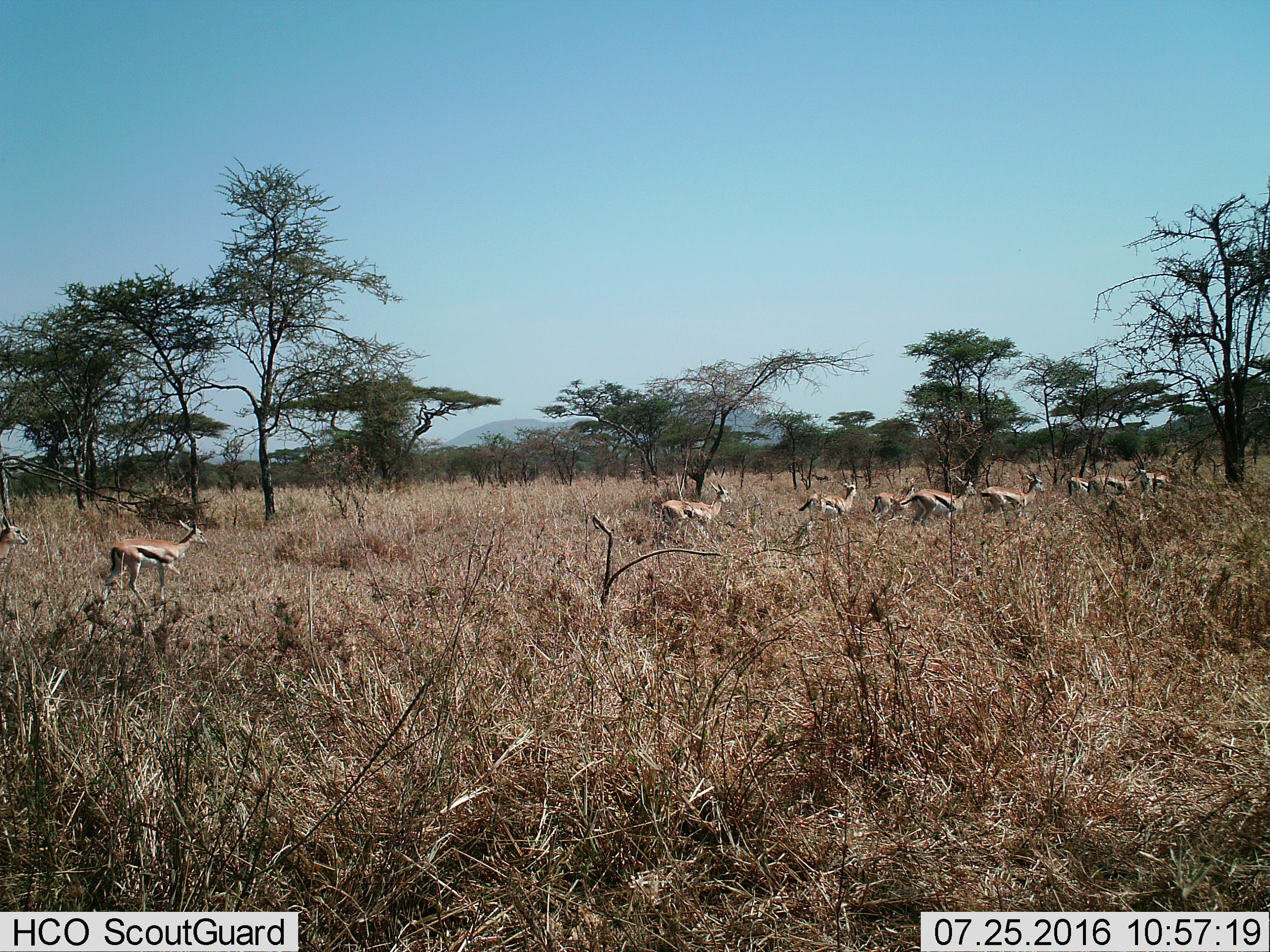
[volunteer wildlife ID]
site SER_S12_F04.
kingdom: Animalia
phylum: Chordata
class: Mammalia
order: Artiodactyla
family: Bovidae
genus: Eudorcas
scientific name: Eudorcas thomsonii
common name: thomson's gazelle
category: gazellethomsons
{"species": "gazellethomsons (thomson's gazelle) (Eudorcas thomsonii)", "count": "10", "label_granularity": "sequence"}